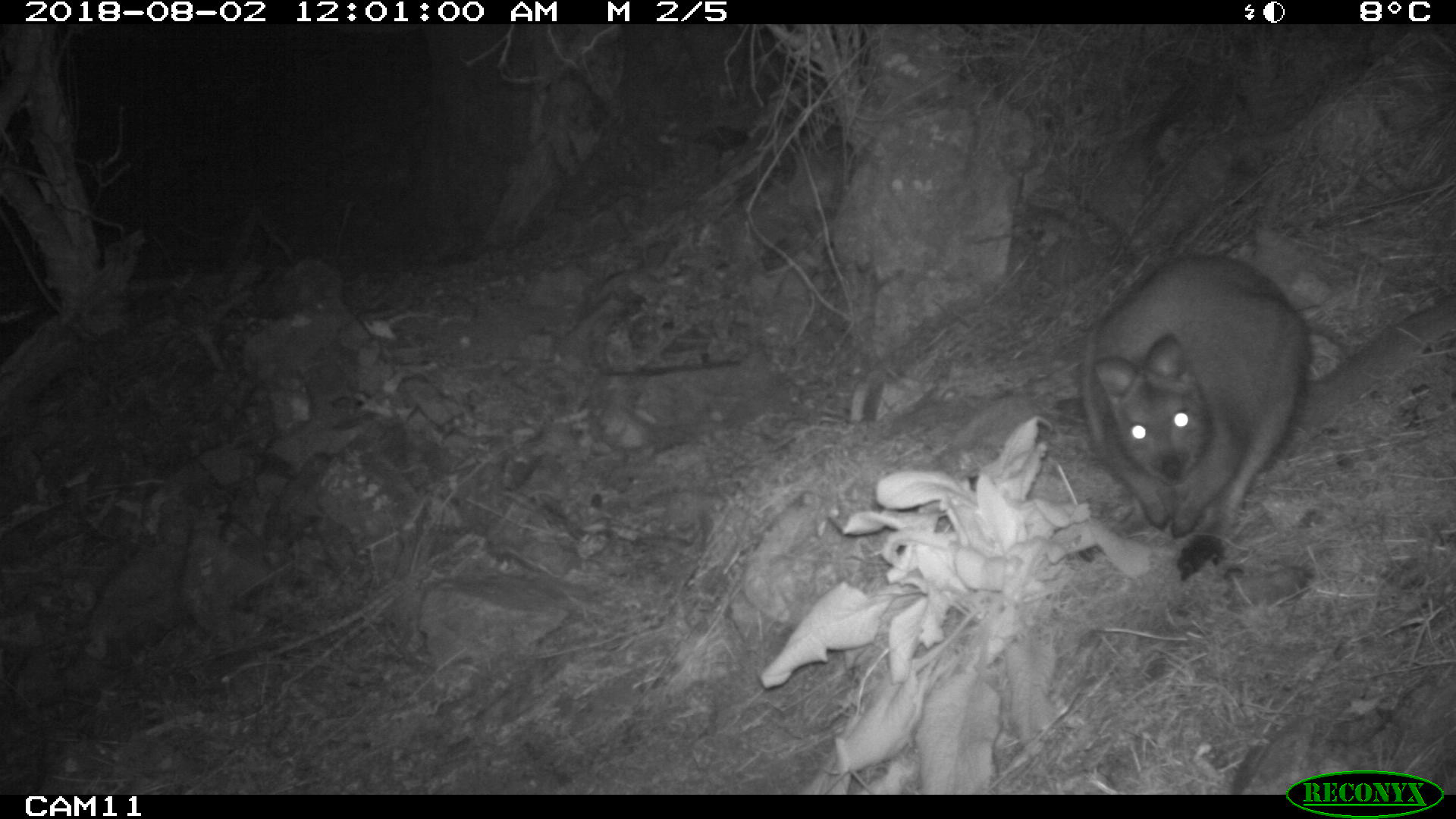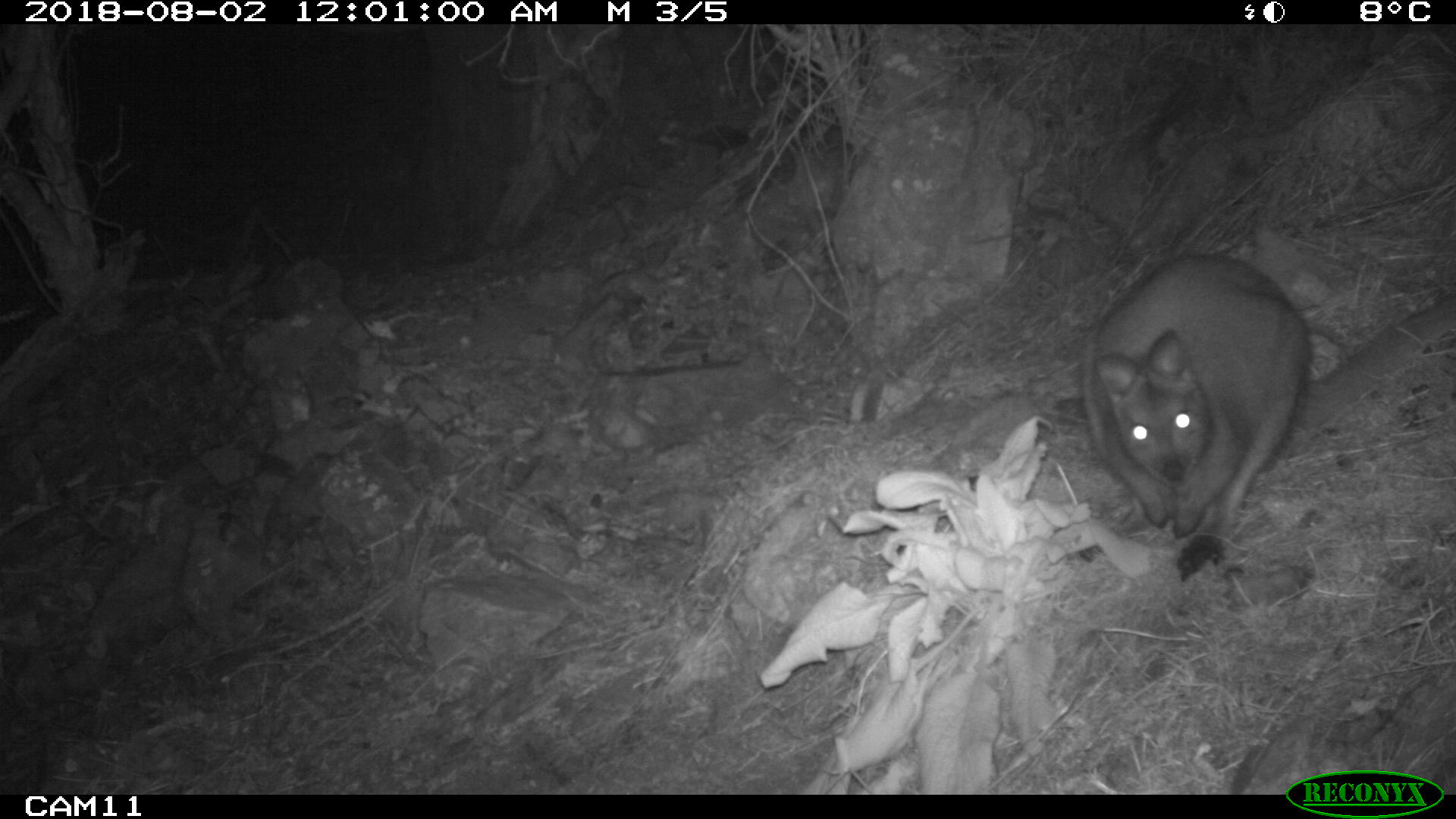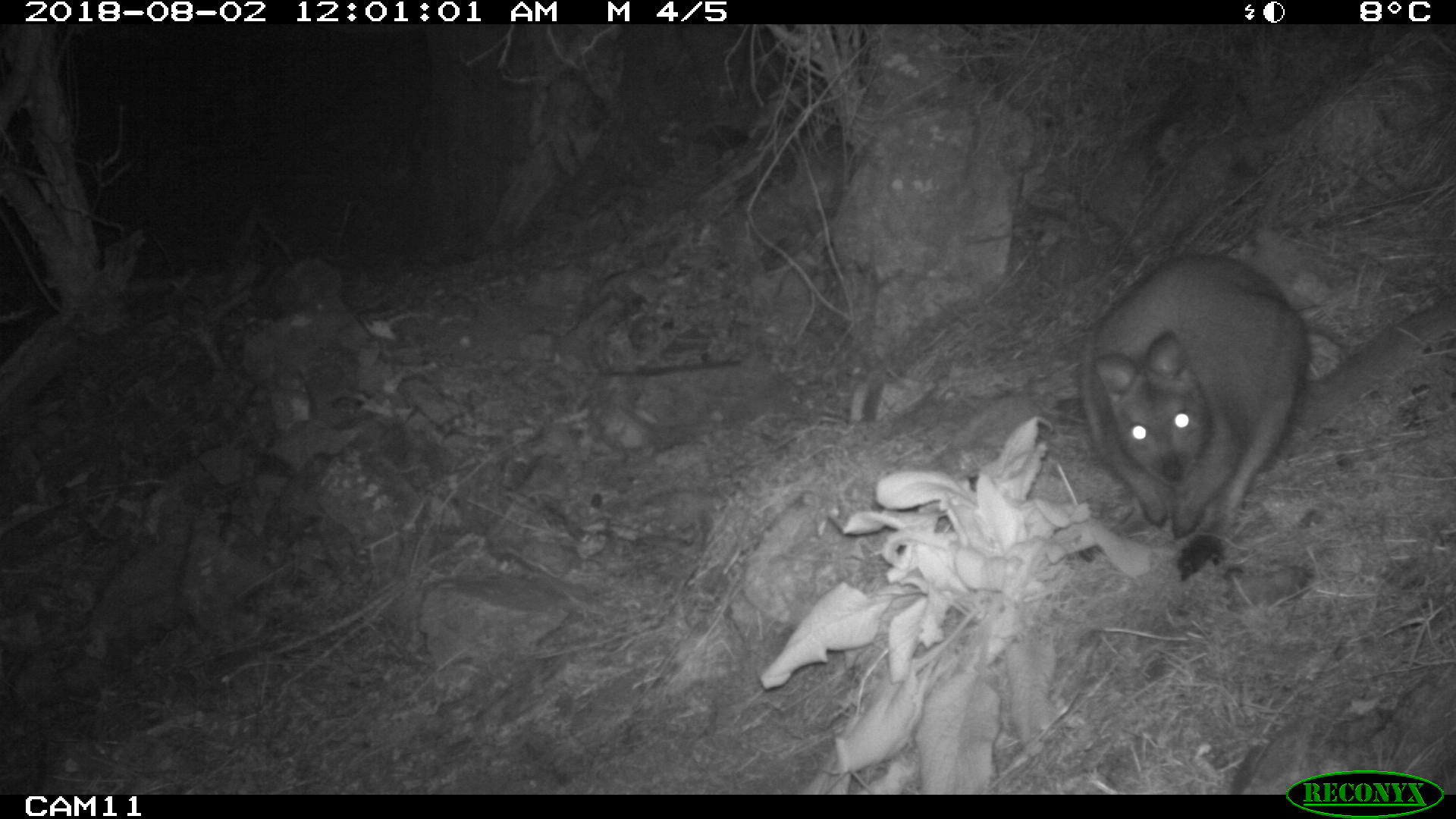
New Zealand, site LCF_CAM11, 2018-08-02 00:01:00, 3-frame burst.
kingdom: Animalia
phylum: Chordata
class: Mammalia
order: Diprotodontia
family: Macropodidae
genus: Notamacropus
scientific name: Notamacropus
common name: wallaby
Wallaby (Notamacropus).